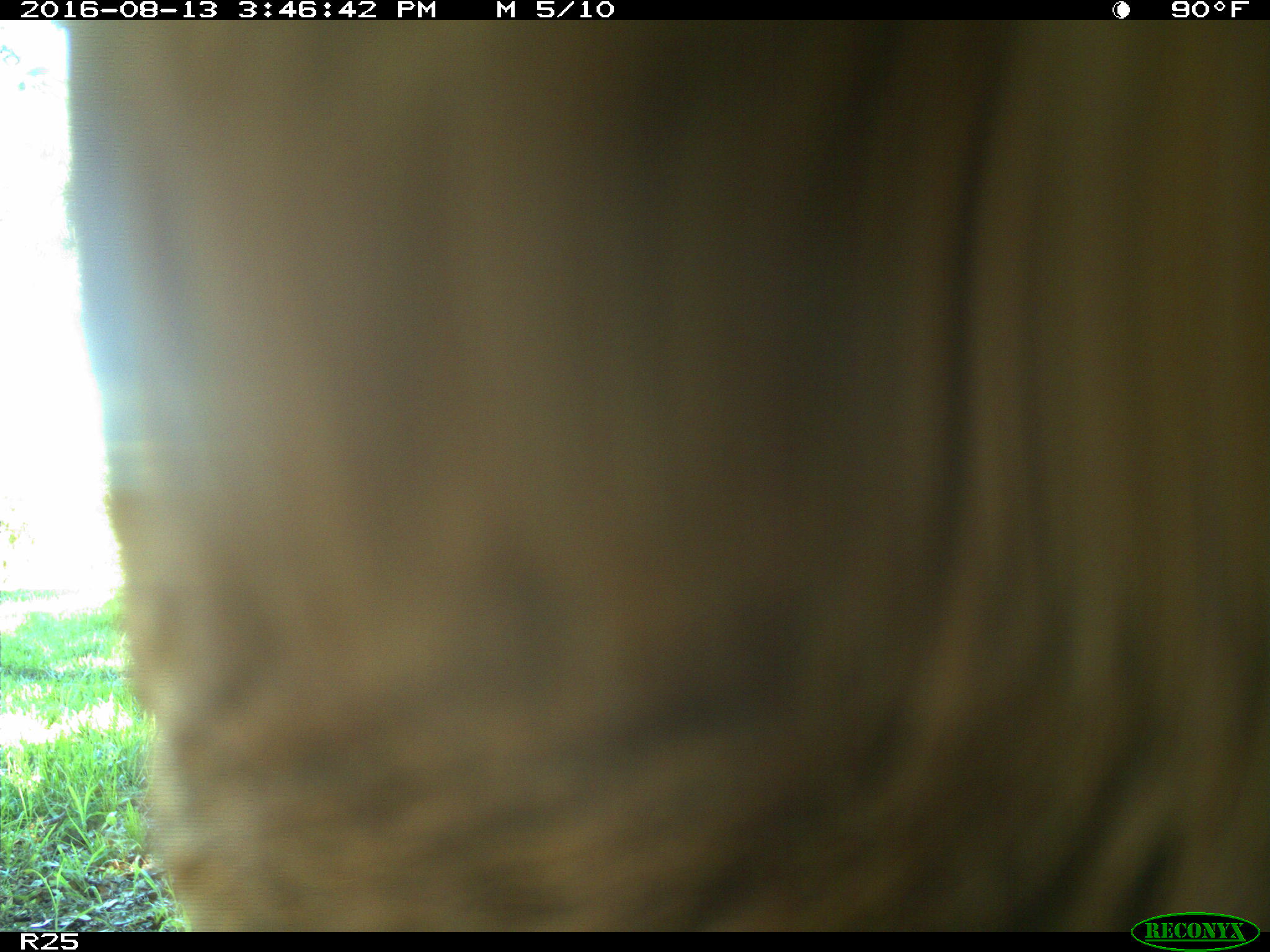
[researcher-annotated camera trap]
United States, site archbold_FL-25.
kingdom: Animalia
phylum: Chordata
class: Mammalia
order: Artiodactyla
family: Bovidae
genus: Bos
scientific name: Bos taurus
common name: domestic cow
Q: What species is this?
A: Bos taurus (domestic cow).